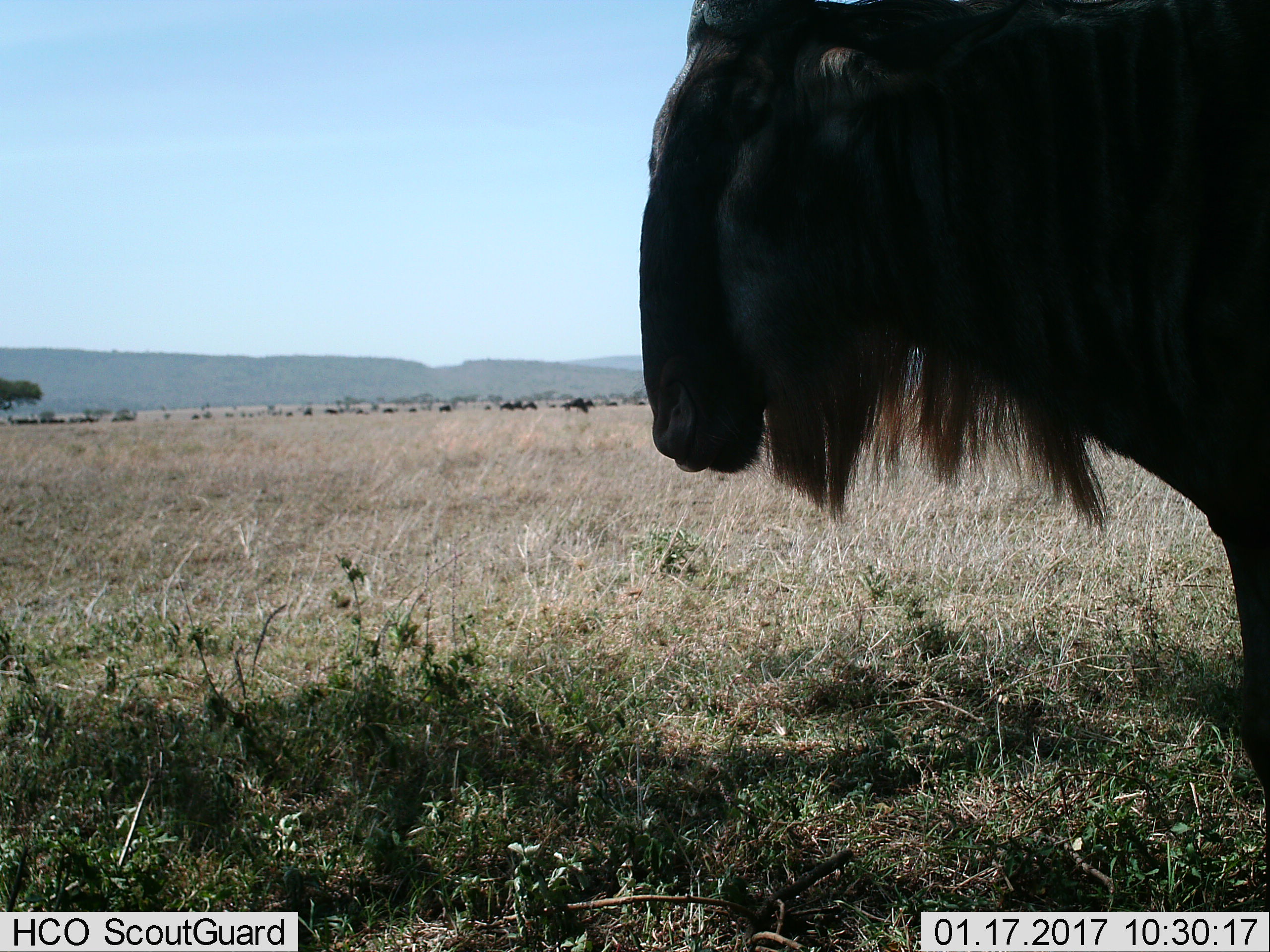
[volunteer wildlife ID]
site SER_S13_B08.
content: unidentified animal